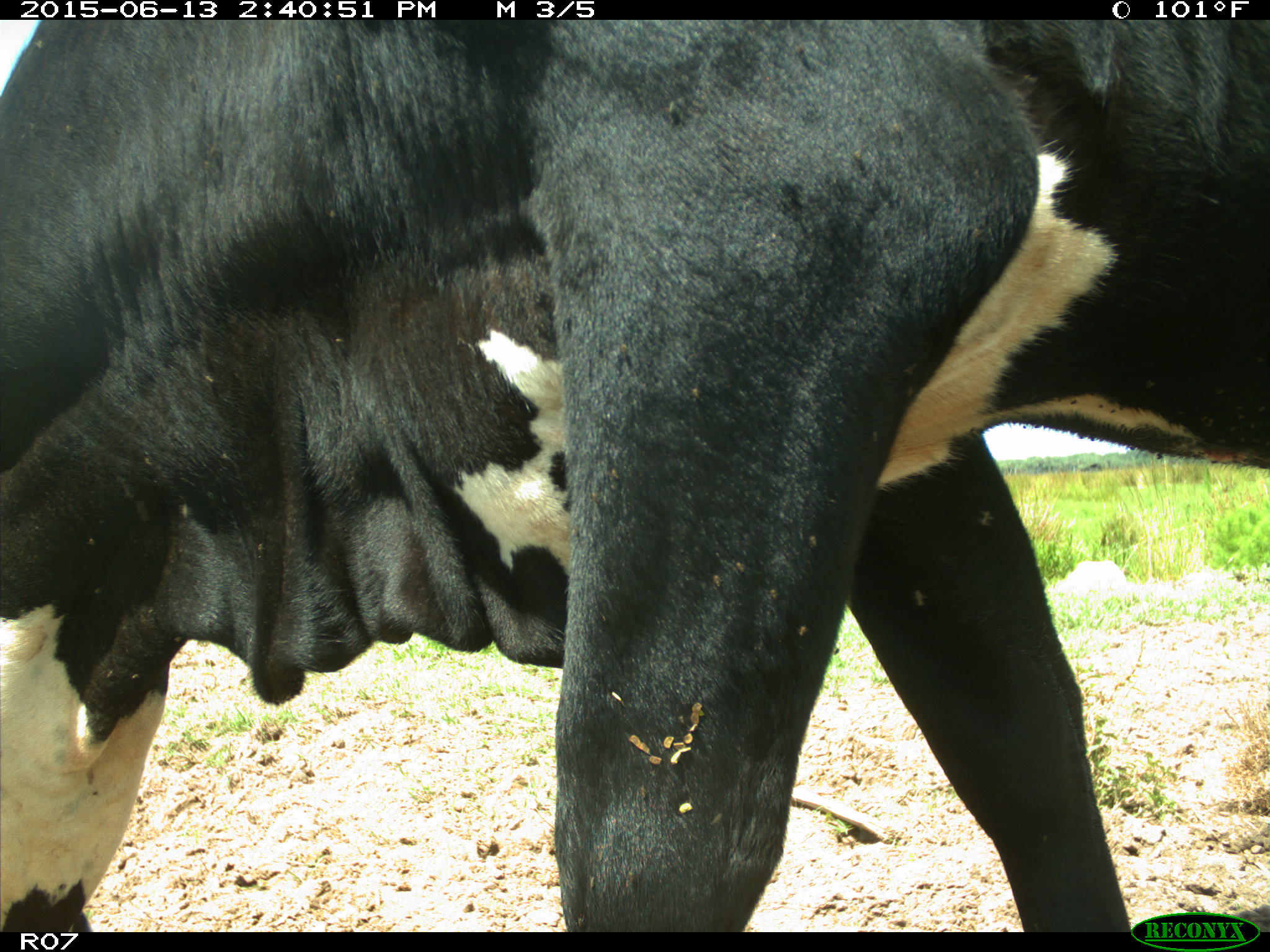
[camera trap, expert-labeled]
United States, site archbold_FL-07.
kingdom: Animalia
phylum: Chordata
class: Mammalia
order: Artiodactyla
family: Bovidae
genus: Bos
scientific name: Bos taurus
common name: domestic cow